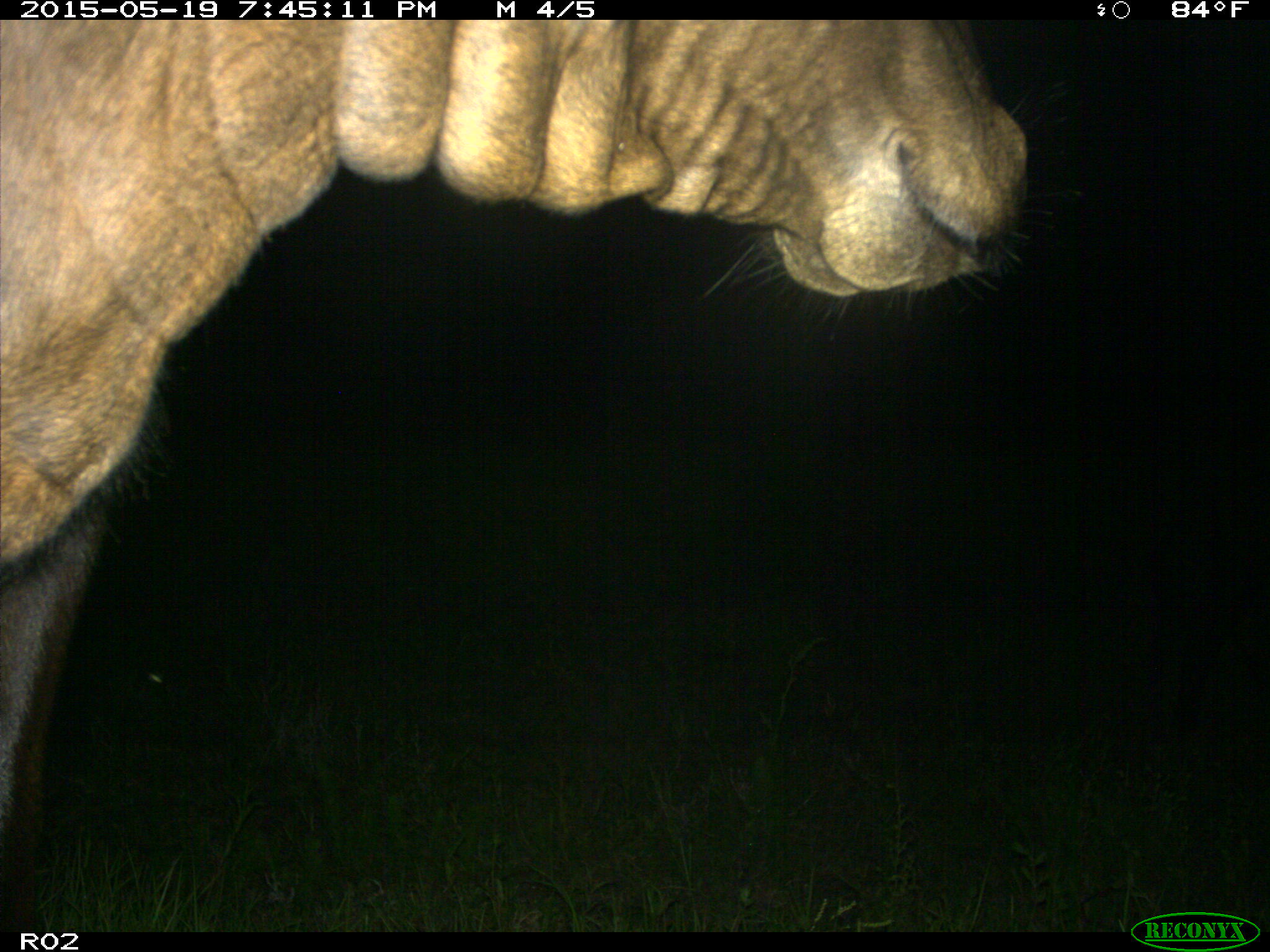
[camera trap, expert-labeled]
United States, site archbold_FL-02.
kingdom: Animalia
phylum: Chordata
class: Mammalia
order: Artiodactyla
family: Bovidae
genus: Bos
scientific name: Bos taurus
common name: domestic cow